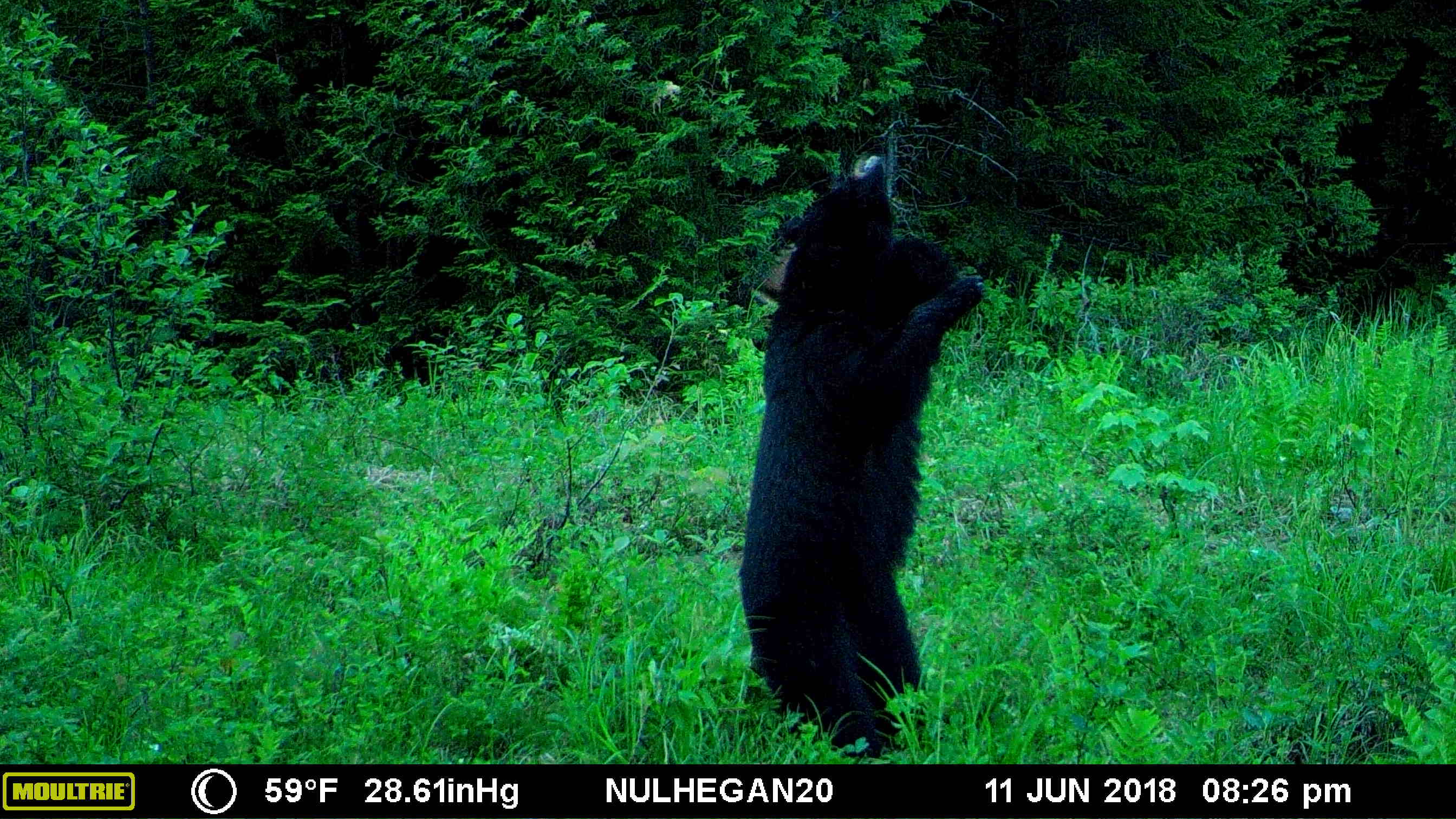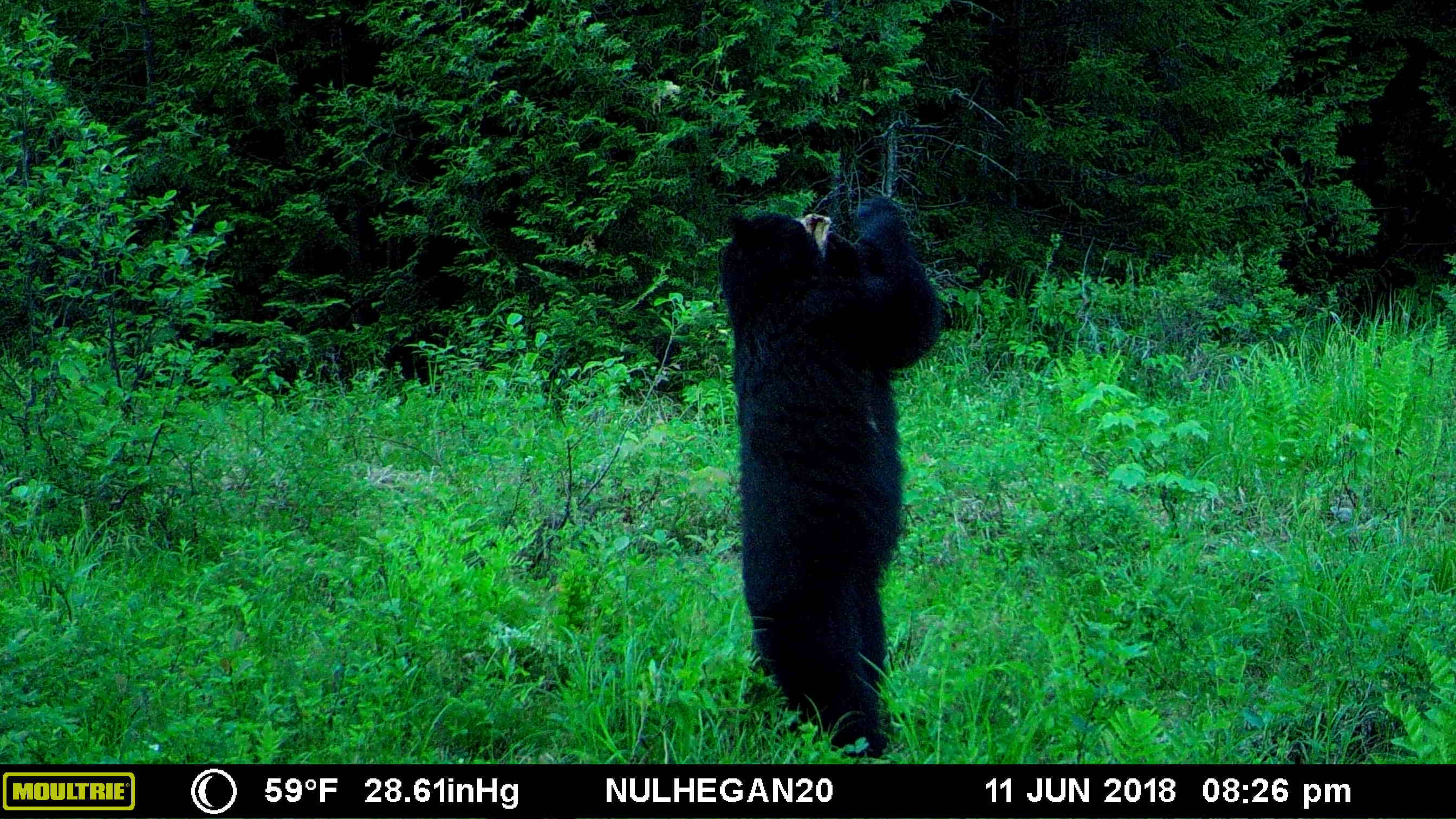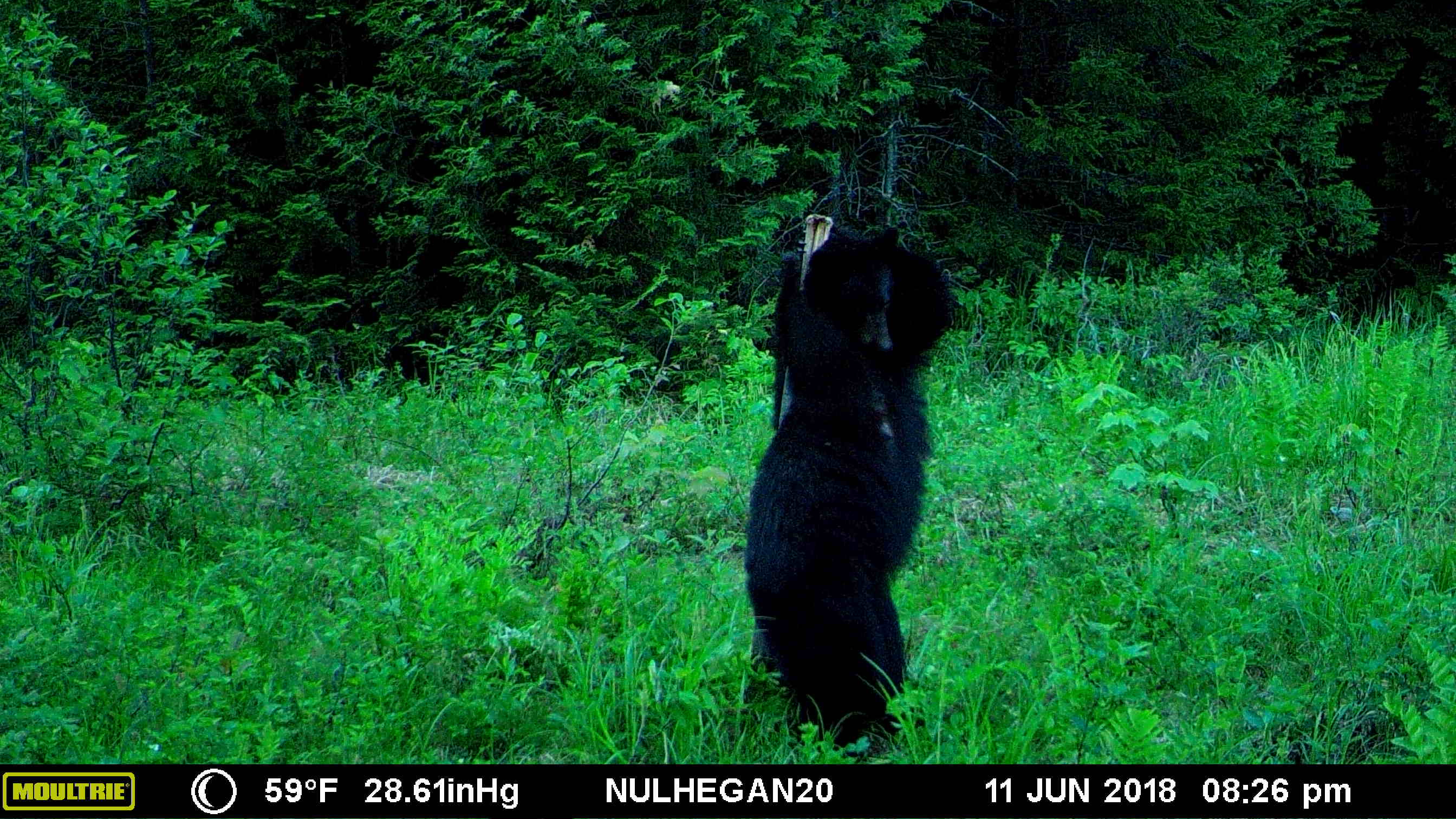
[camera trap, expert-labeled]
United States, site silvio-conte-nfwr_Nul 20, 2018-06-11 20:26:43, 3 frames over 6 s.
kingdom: Animalia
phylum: Chordata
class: Mammalia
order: Carnivora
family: Ursidae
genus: Ursus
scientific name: Ursus americanus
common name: black bear